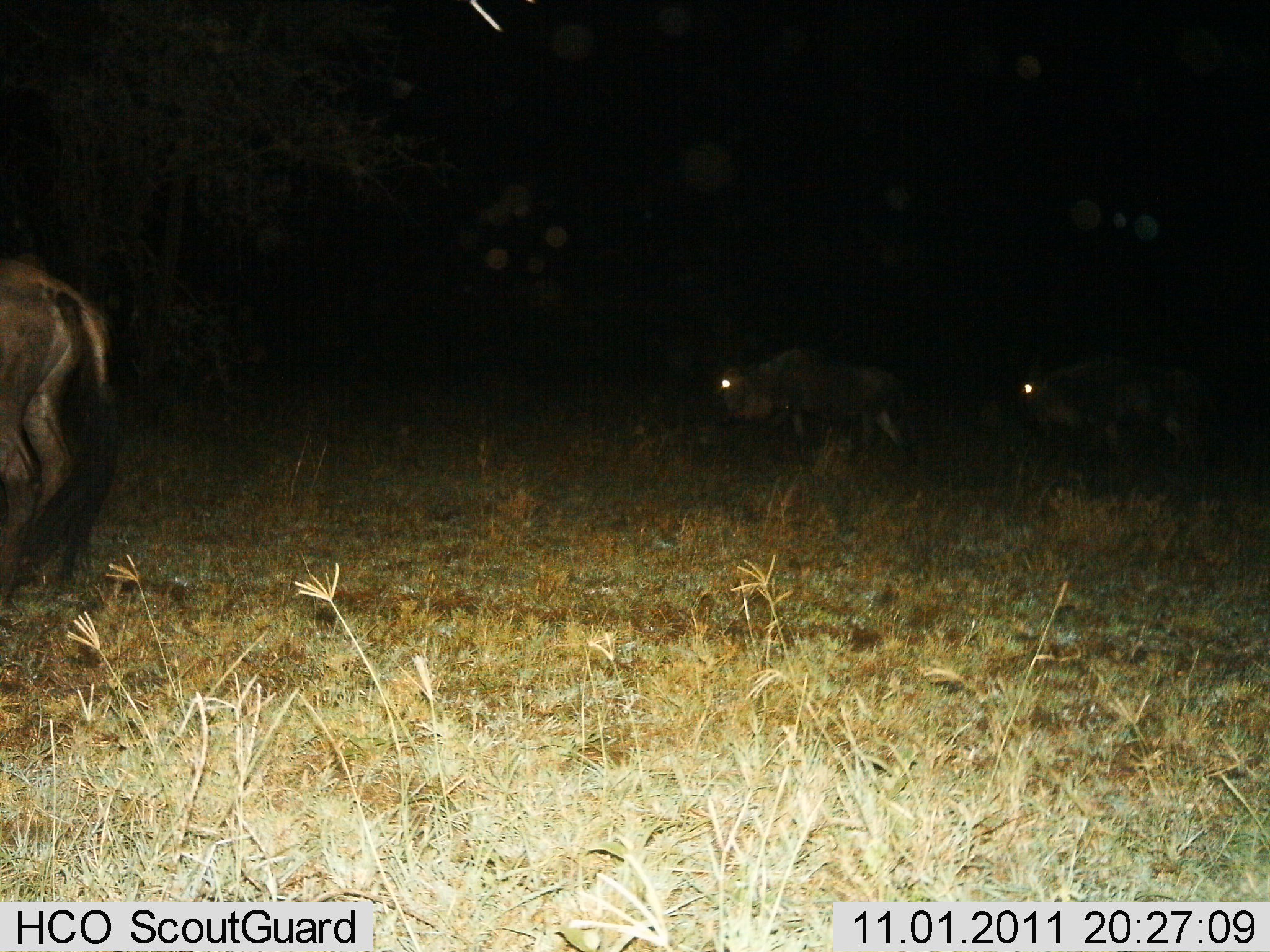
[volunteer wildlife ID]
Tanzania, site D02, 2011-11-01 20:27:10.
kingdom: Animalia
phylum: Chordata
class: Mammalia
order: Artiodactyla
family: Bovidae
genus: Connochaetes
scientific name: Connochaetes taurinus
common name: blue wildebeest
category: wildebeest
Wildebeest (blue wildebeest) (Connochaetes taurinus), count 3. Behavior (volunteer vote fractions): standing 8%, resting 0%, moving 92%, interacting 0%. Young present (vote fraction): 0%. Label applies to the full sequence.